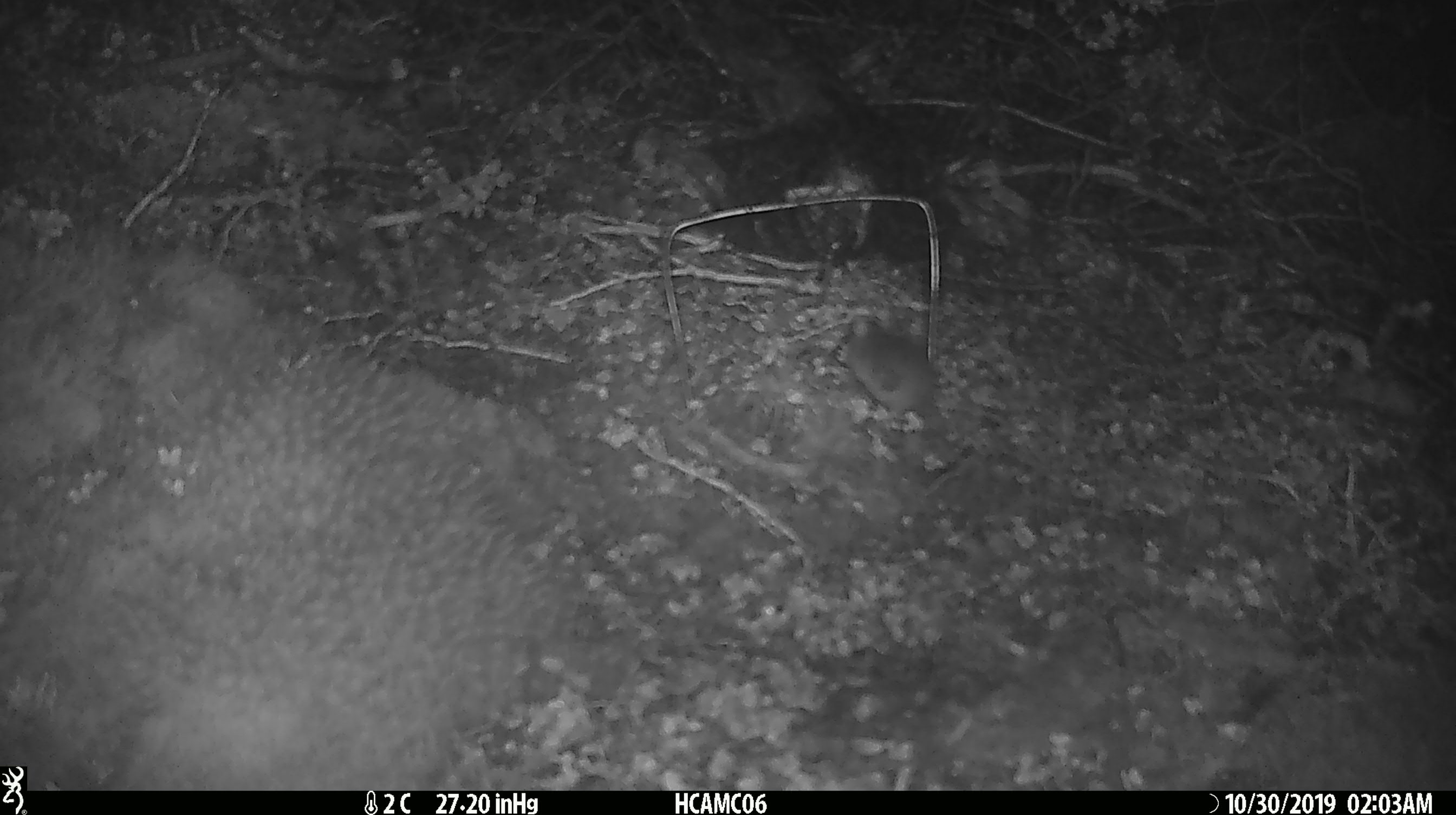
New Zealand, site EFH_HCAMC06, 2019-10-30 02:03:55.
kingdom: Animalia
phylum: Chordata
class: Mammalia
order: Rodentia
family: Muridae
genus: Mus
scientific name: Mus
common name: mouse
Mouse (Mus).